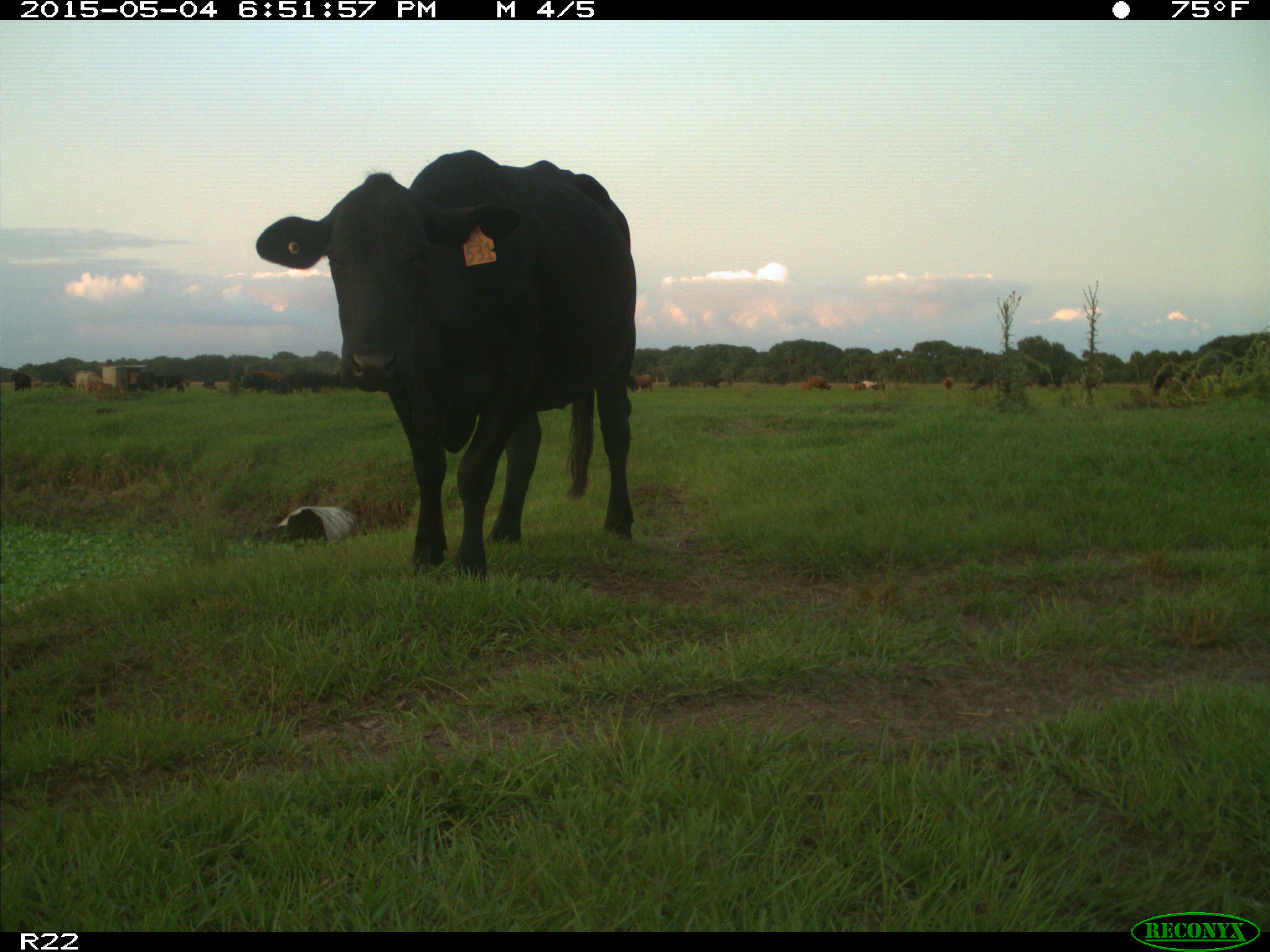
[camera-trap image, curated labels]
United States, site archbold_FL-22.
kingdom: Animalia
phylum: Chordata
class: Mammalia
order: Artiodactyla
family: Bovidae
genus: Bos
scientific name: Bos taurus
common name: domestic cow